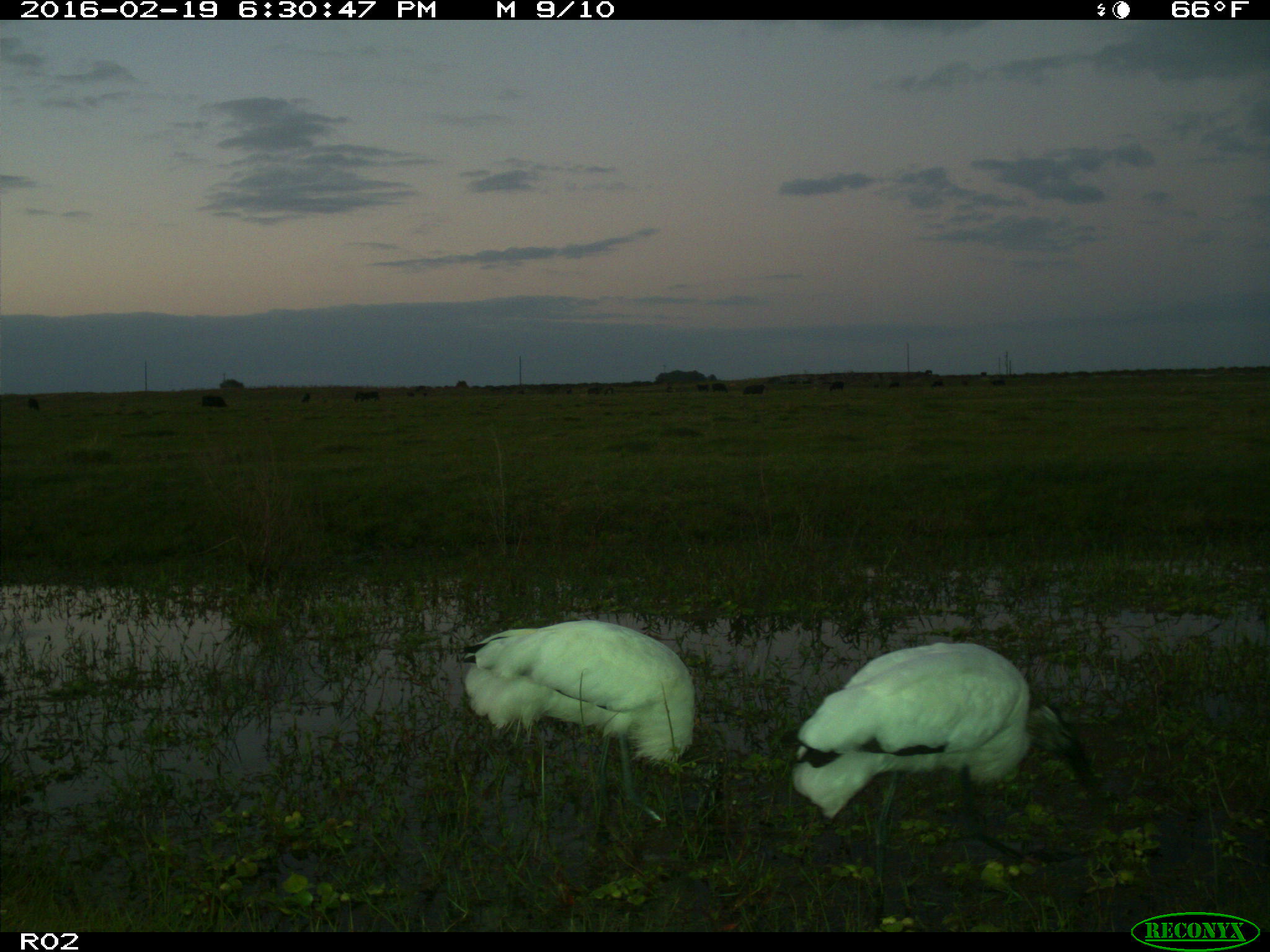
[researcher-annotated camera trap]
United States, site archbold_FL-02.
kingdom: Animalia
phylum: Chordata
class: Mammalia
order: Artiodactyla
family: Bovidae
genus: Bos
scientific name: Bos taurus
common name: domestic cow